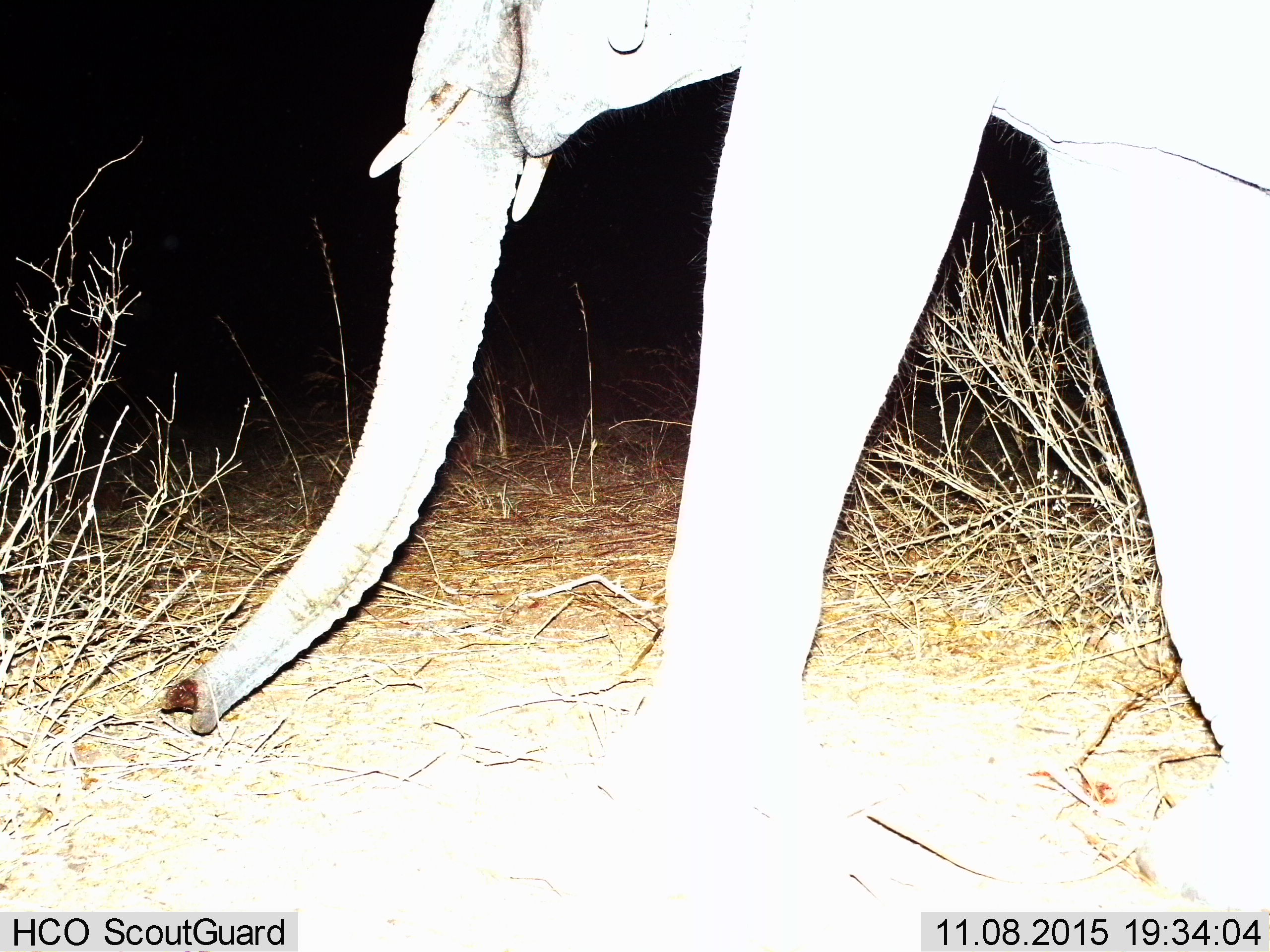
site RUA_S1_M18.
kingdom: Animalia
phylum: Chordata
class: Mammalia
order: Proboscidea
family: Elephantidae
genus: Loxodonta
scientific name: Loxodonta africana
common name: african bush elephant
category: elephant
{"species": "elephant (african bush elephant) (Loxodonta africana)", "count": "1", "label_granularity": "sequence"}